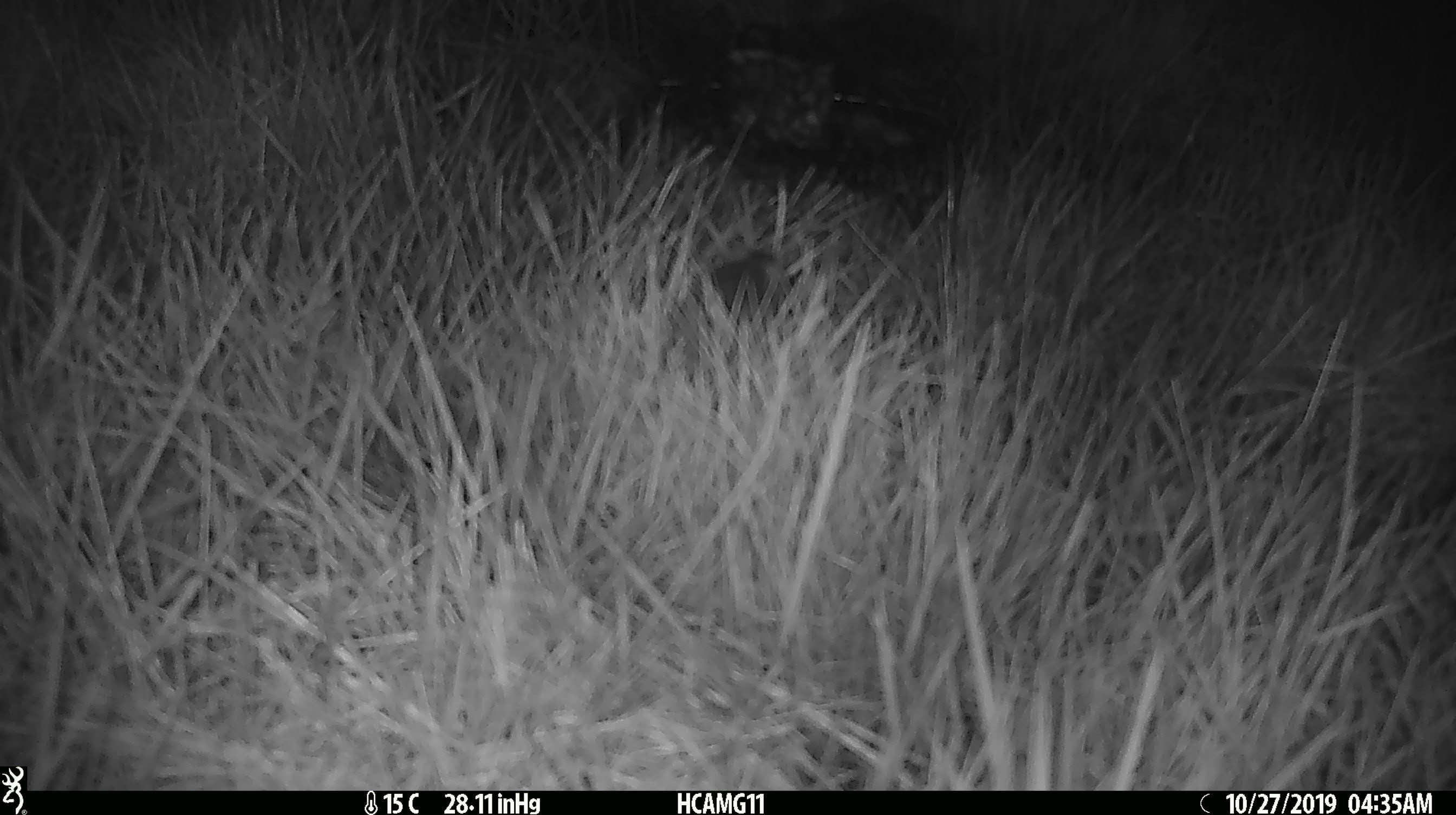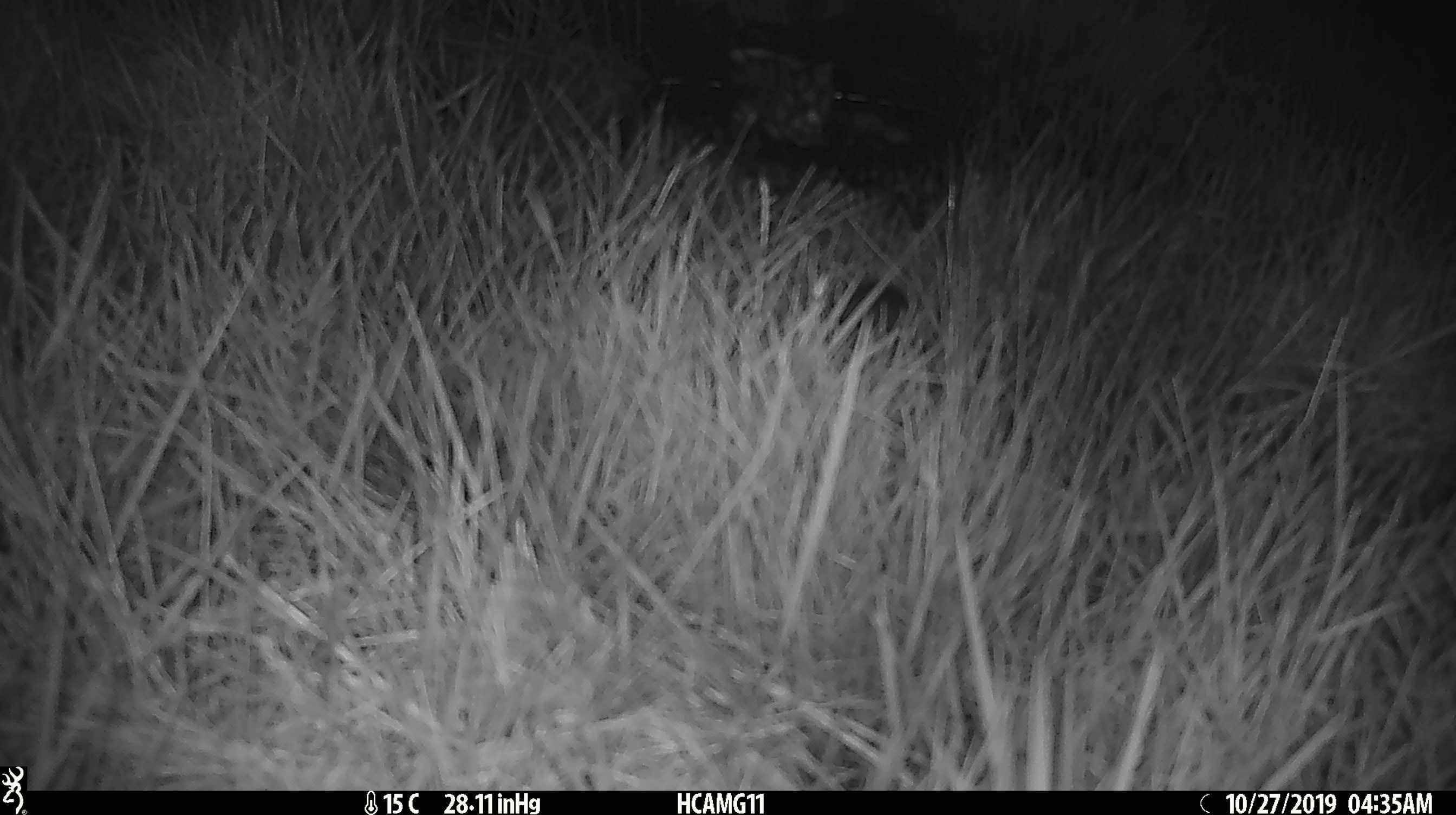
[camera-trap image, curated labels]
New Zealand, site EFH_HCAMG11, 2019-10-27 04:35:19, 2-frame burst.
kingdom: Animalia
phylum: Chordata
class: Mammalia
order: Rodentia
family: Muridae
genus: Mus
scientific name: Mus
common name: mouse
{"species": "mouse (Mus)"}